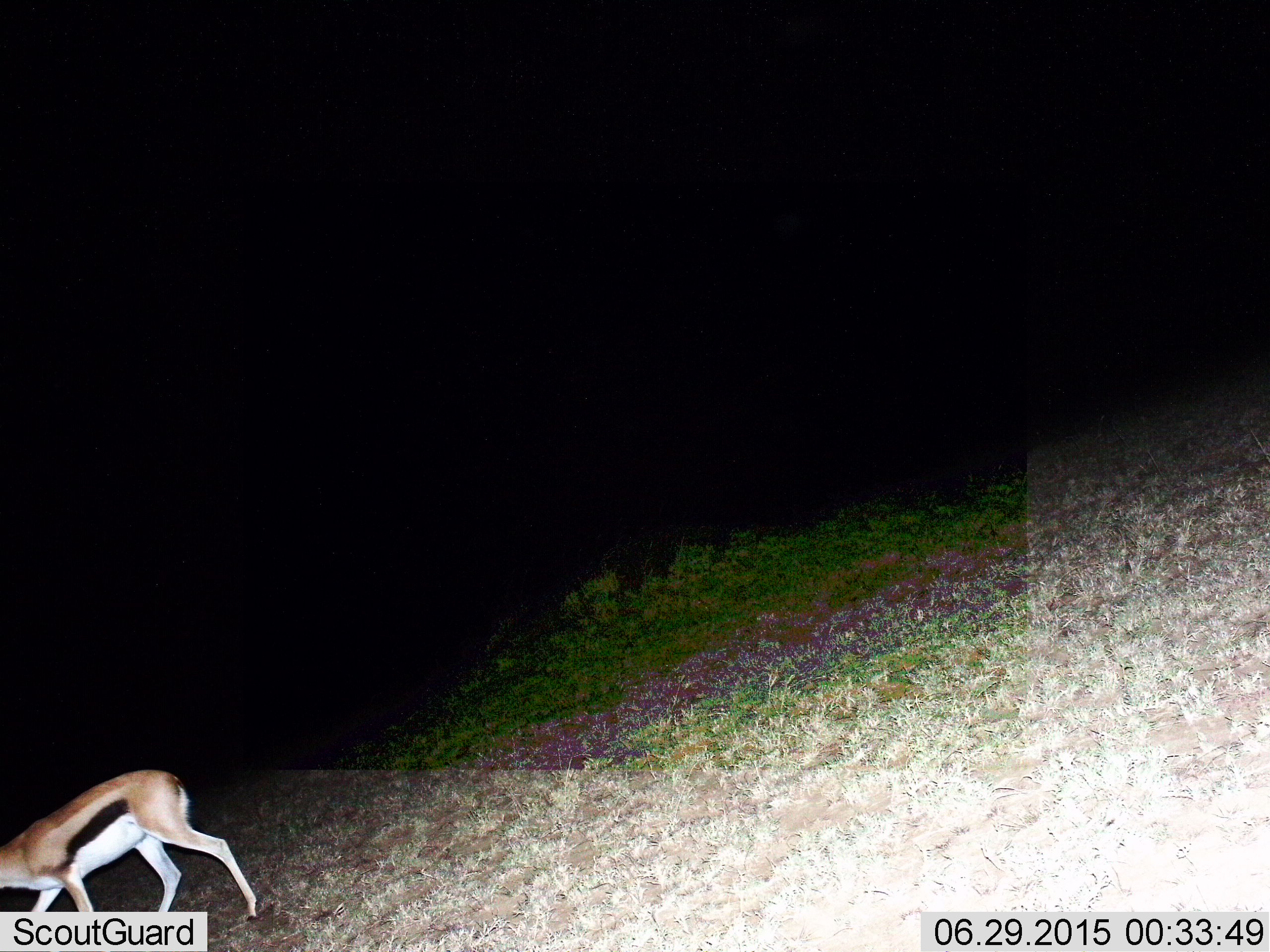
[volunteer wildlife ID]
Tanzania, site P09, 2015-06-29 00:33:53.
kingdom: Animalia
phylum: Chordata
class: Mammalia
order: Artiodactyla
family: Bovidae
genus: Eudorcas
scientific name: Eudorcas thomsonii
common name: thomson's gazelle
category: gazellethomsons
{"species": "gazellethomsons (thomson's gazelle) (Eudorcas thomsonii)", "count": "1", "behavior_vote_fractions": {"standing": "40%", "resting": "0%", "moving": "50%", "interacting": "0%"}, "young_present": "0%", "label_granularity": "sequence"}